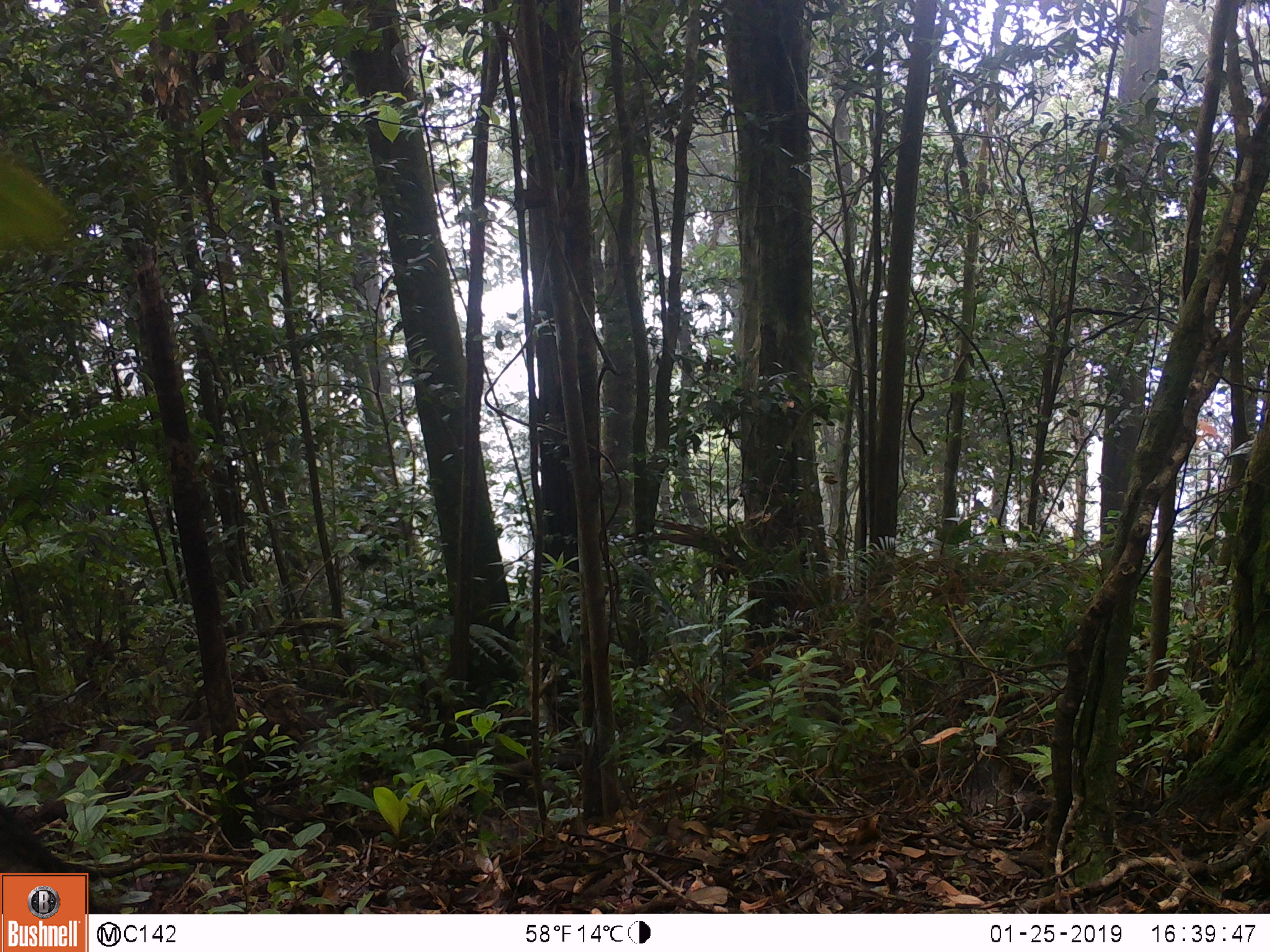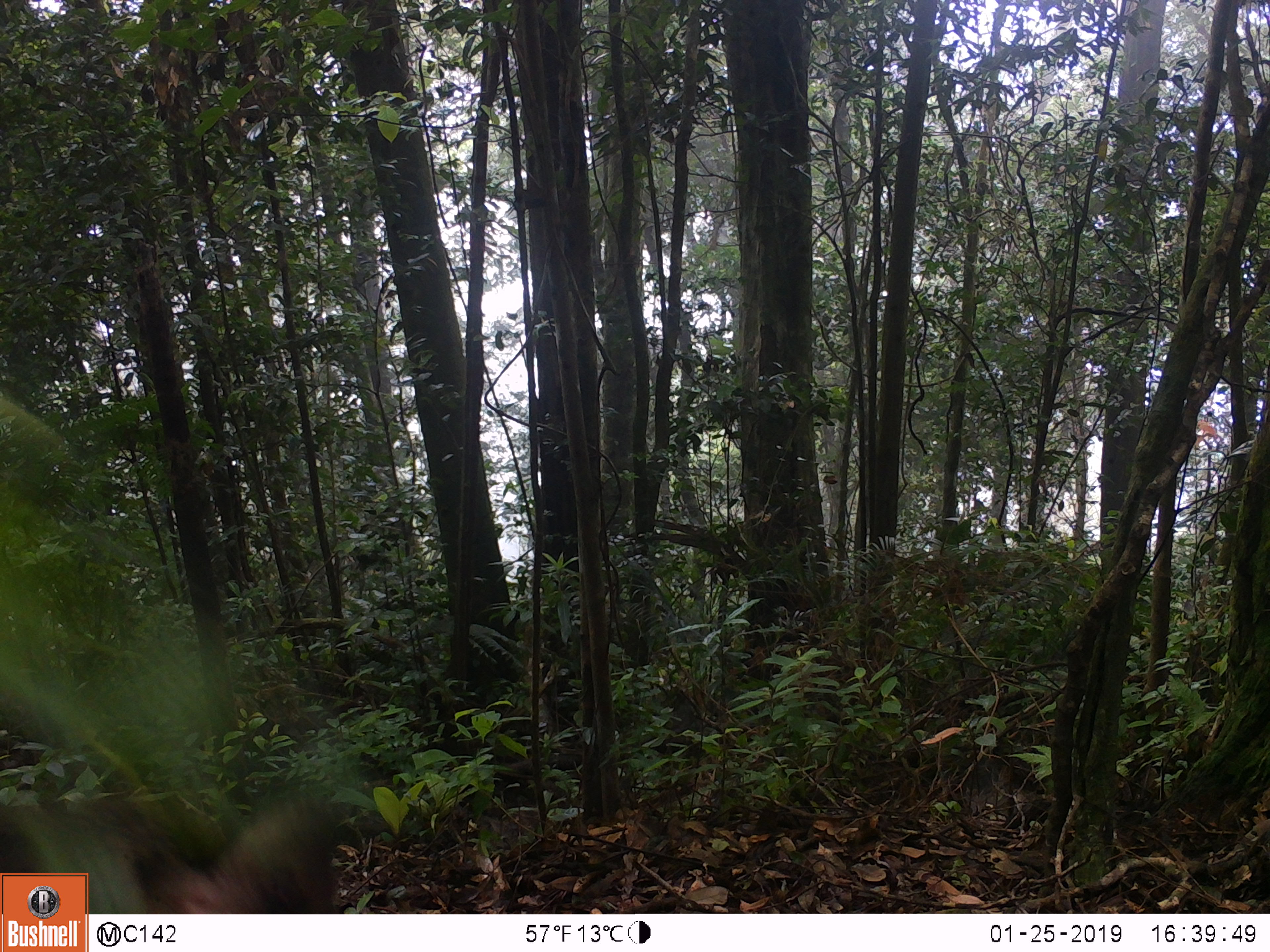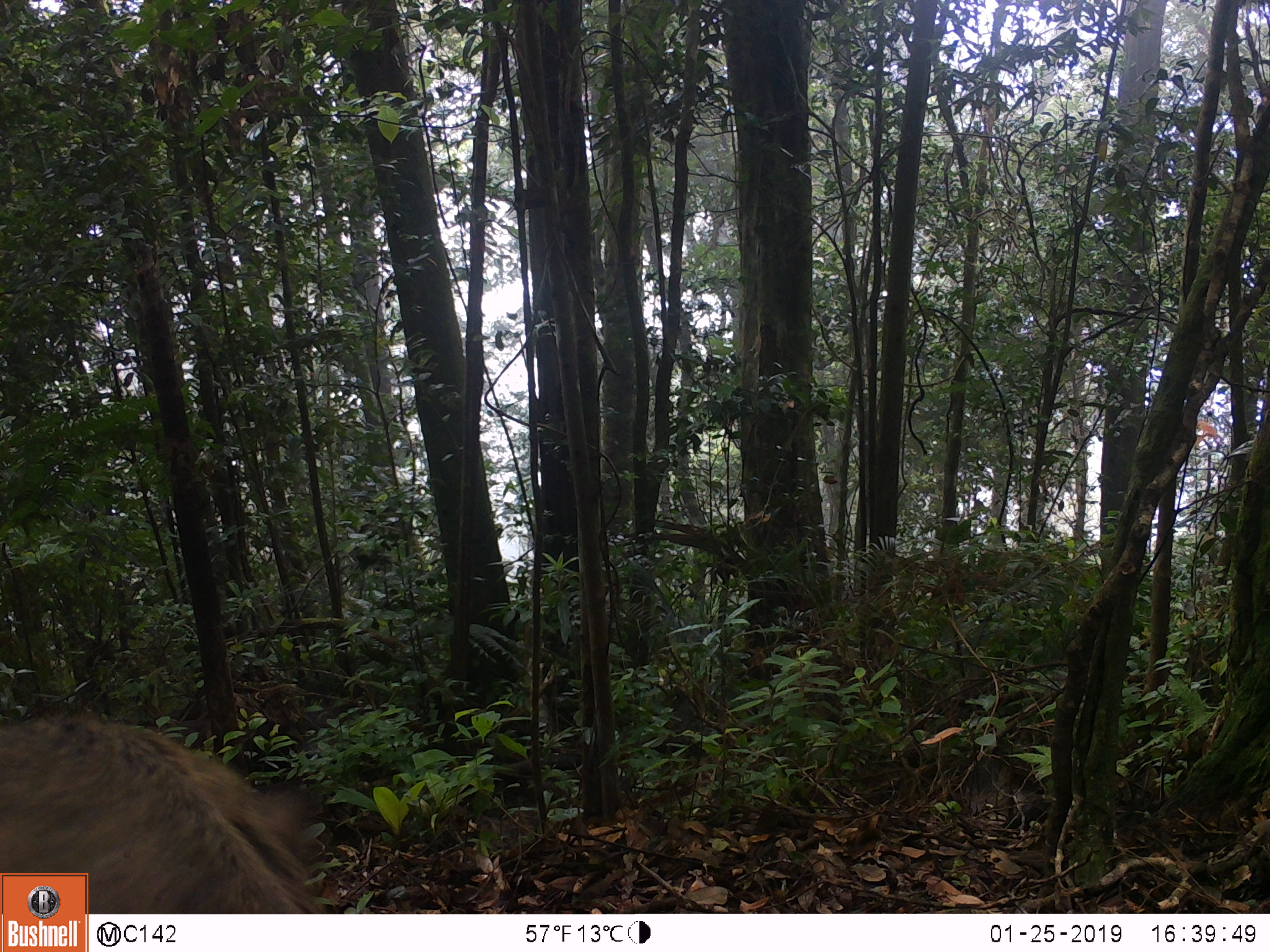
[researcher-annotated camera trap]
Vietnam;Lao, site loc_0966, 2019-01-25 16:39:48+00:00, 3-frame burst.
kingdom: Animalia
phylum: Chordata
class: Mammalia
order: Artiodactyla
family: Suidae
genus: Sus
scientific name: Sus scrofa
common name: eurasian wild pig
Eurasian wild pig (Sus scrofa). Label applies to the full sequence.